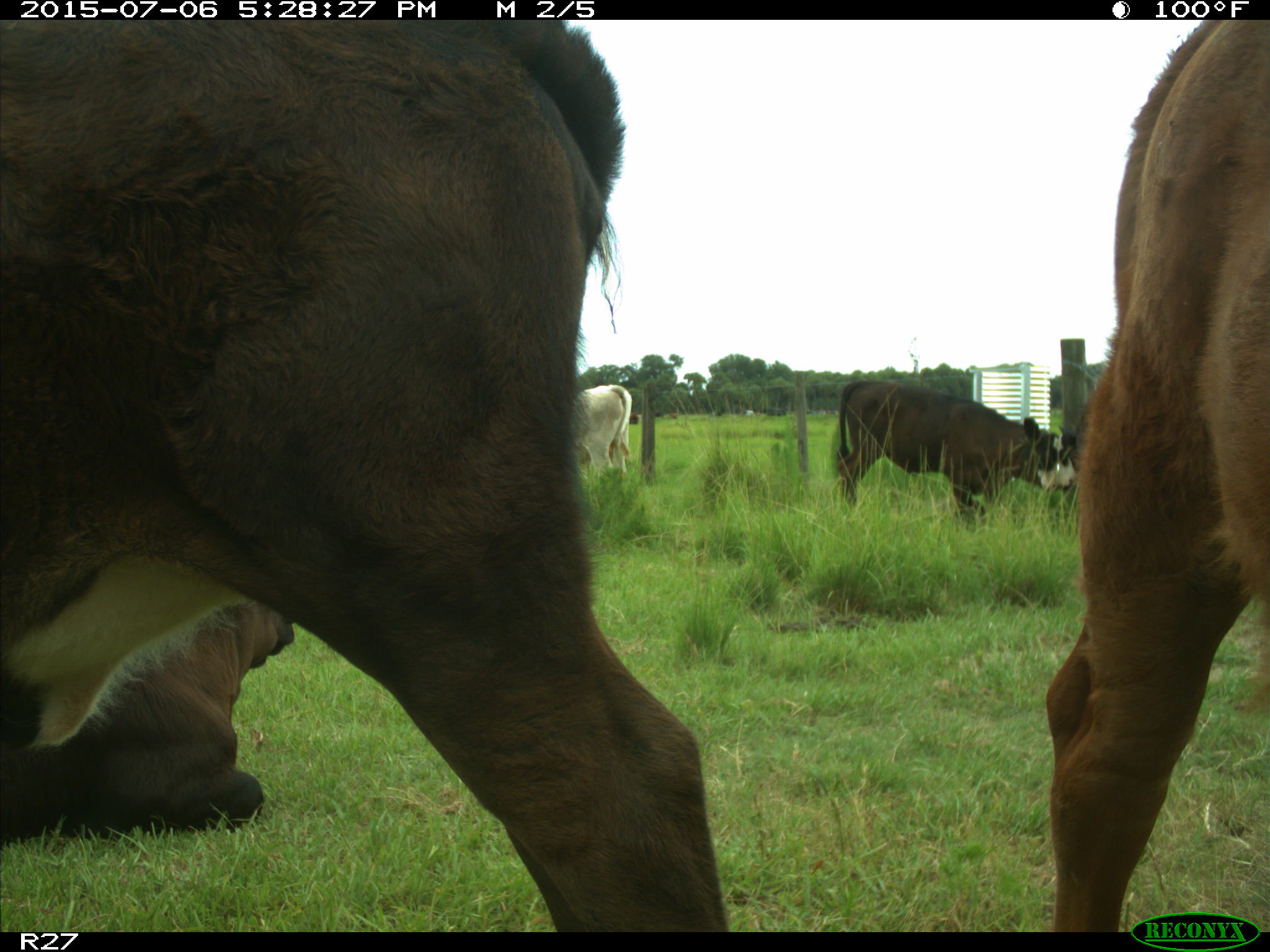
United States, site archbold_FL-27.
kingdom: Animalia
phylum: Chordata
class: Mammalia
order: Artiodactyla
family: Bovidae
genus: Bos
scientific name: Bos taurus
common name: domestic cow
Bos taurus (domestic cow).